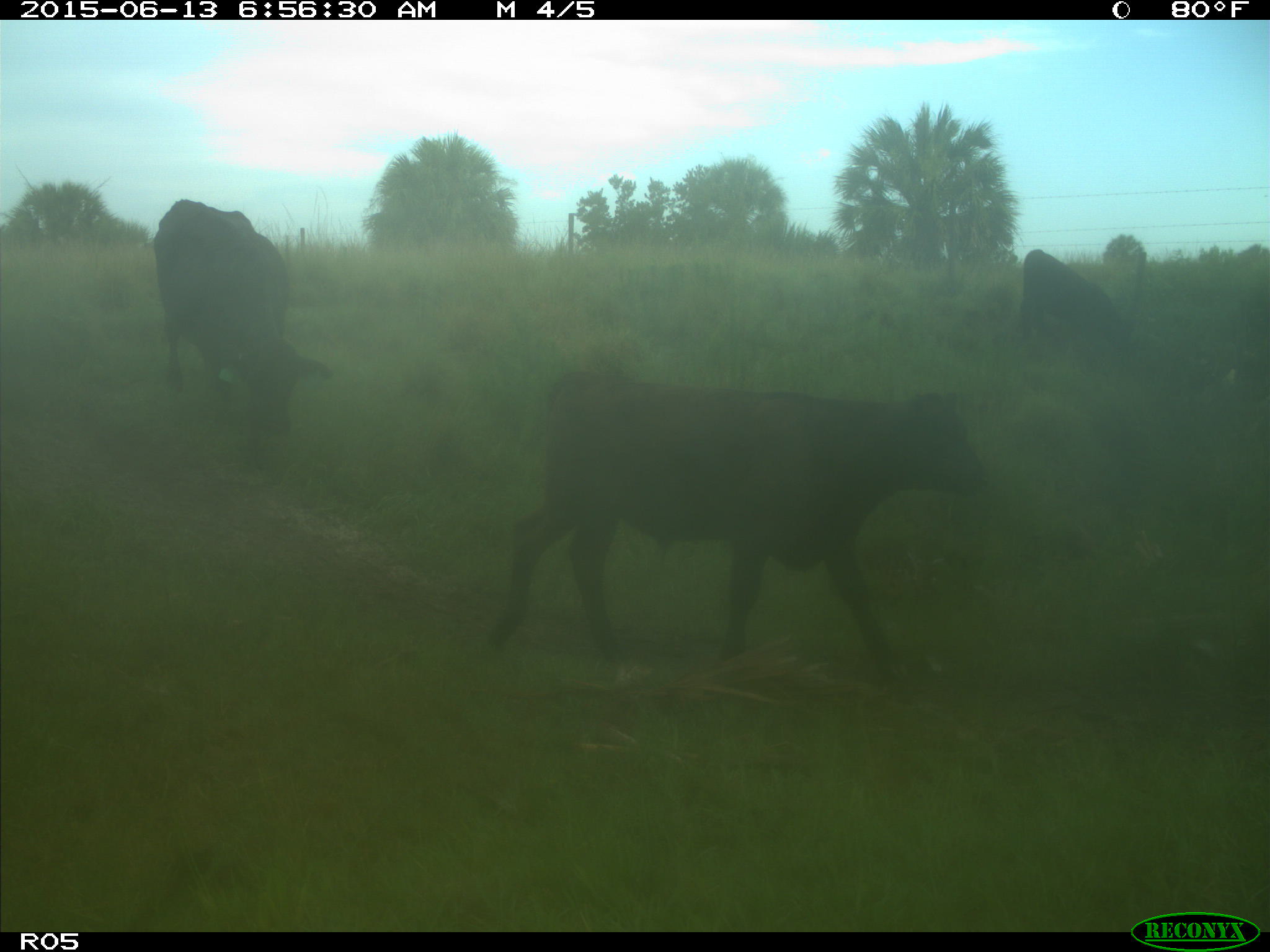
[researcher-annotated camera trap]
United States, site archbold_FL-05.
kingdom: Animalia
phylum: Chordata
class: Mammalia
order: Artiodactyla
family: Bovidae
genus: Bos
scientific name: Bos taurus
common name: domestic cow